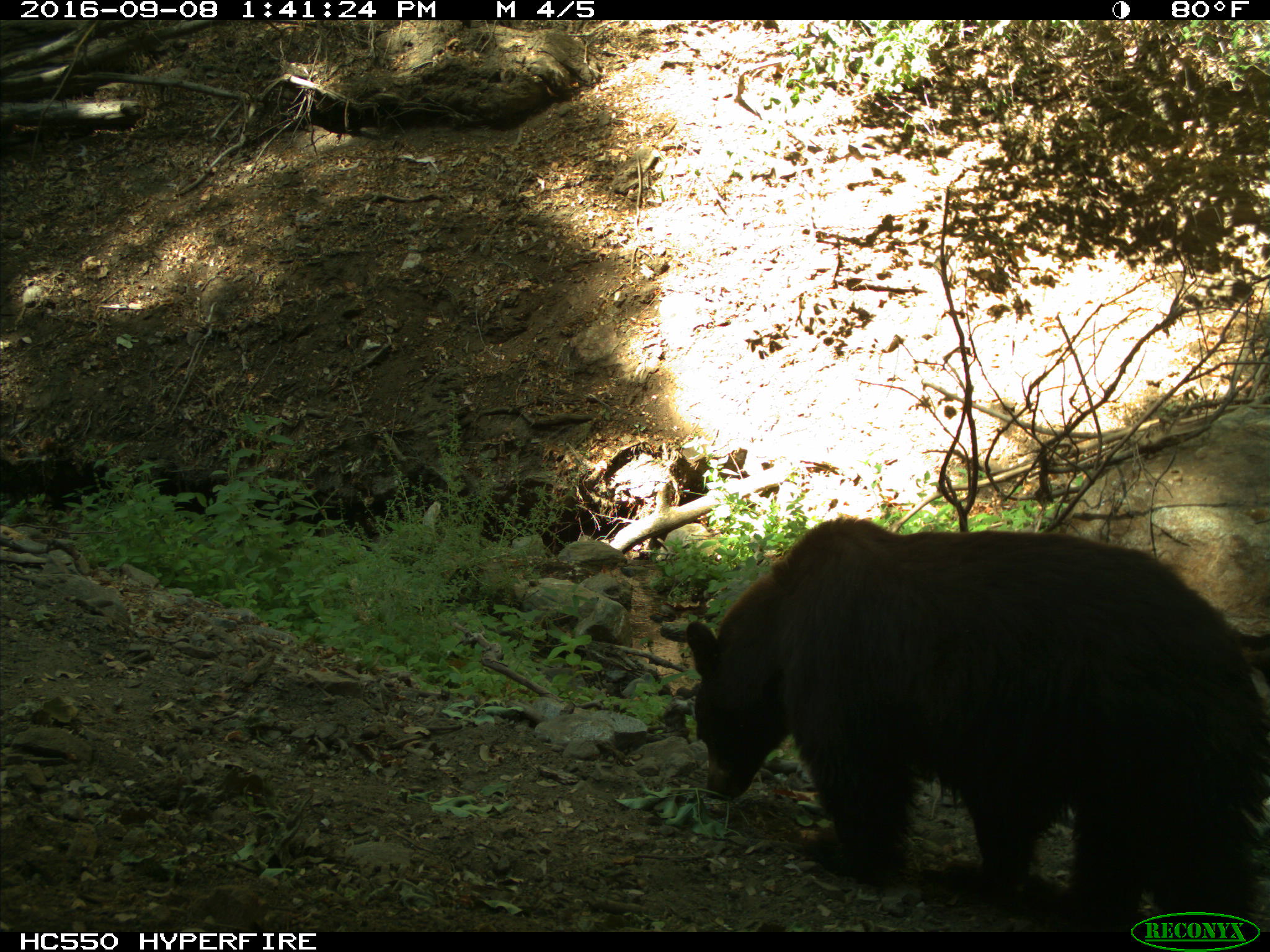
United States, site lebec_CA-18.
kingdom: Animalia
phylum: Chordata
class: Mammalia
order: Carnivora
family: Ursidae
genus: Ursus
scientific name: Ursus americanus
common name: american black bear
Ursus americanus (american black bear).